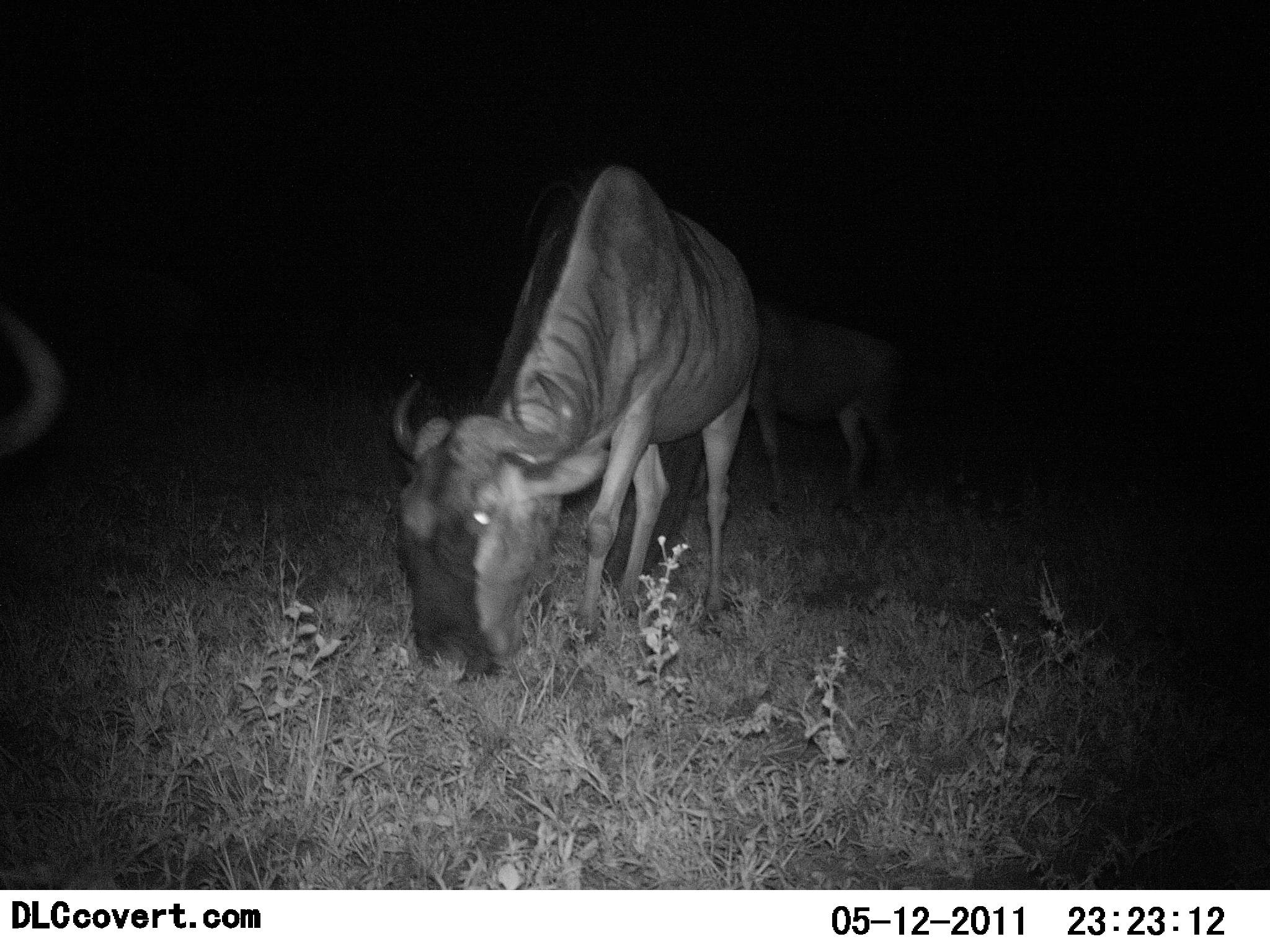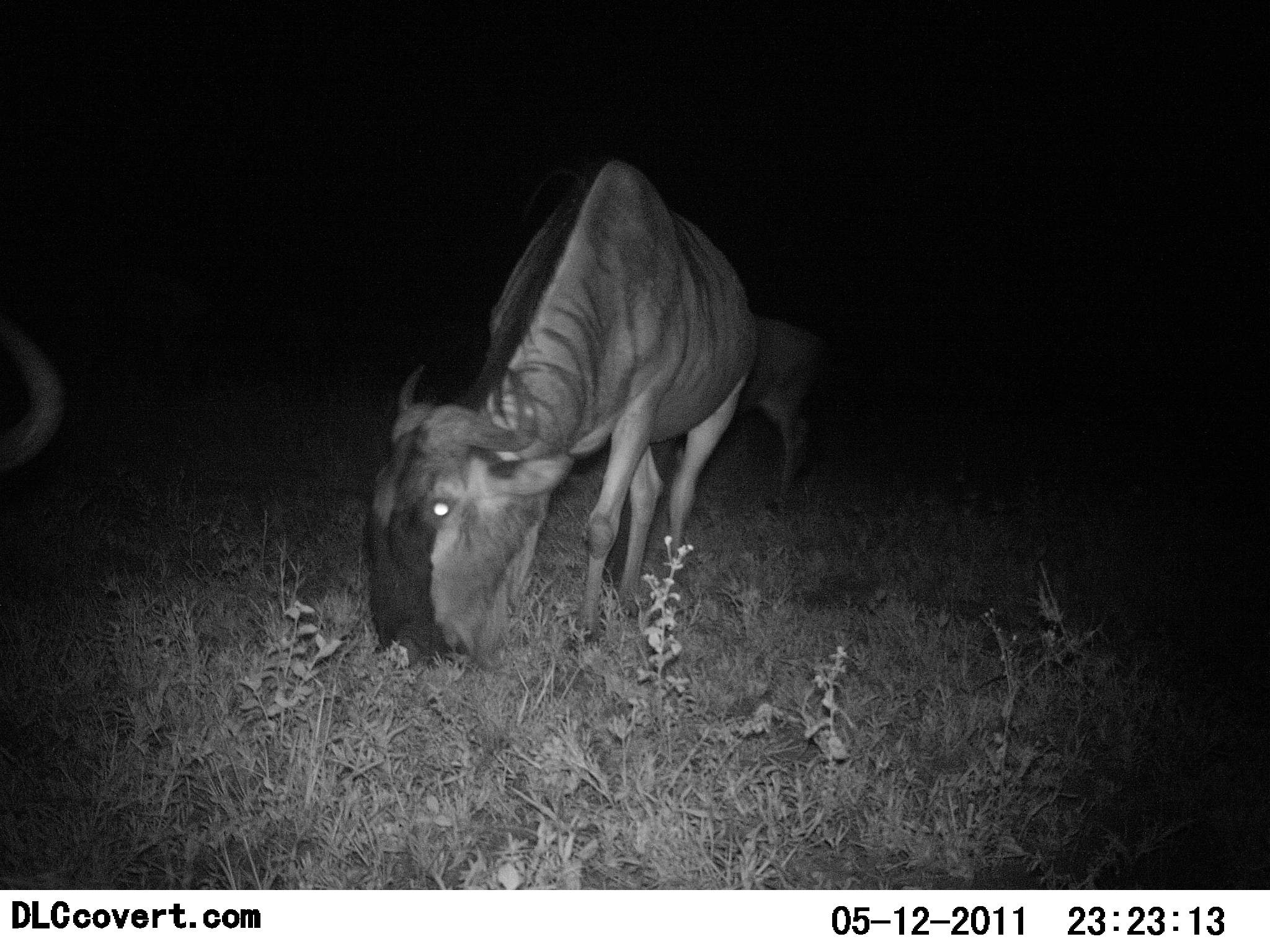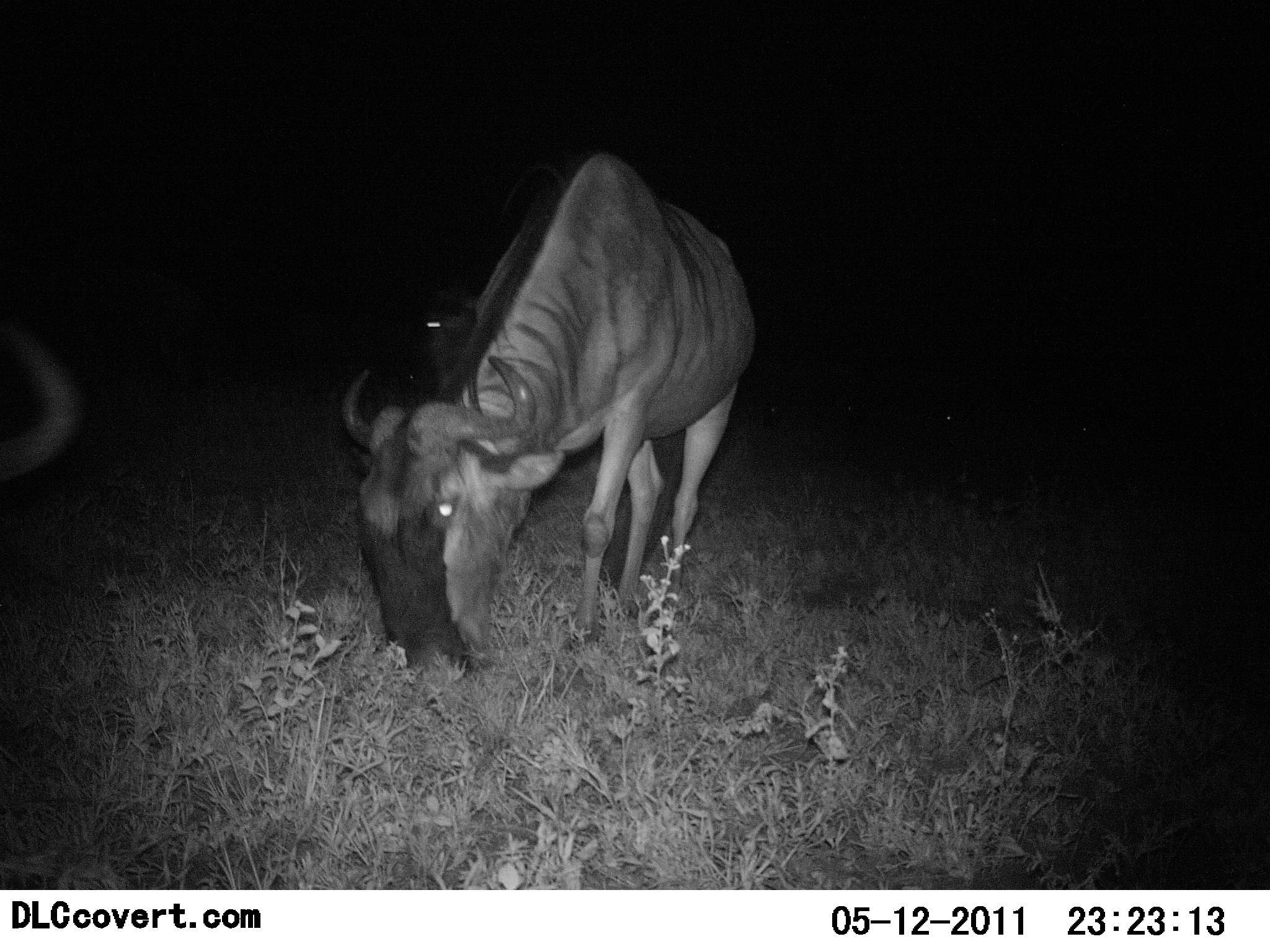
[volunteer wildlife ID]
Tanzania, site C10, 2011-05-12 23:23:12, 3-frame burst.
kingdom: Animalia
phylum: Chordata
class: Mammalia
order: Artiodactyla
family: Bovidae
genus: Connochaetes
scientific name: Connochaetes taurinus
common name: blue wildebeest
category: wildebeest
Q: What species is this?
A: Wildebeest (blue wildebeest) (Connochaetes taurinus).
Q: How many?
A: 3.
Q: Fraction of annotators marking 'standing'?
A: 9%.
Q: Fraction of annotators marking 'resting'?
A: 0%.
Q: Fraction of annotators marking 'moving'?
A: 27%.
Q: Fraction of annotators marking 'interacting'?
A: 0%.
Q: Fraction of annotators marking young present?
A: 0%.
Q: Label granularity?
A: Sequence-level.